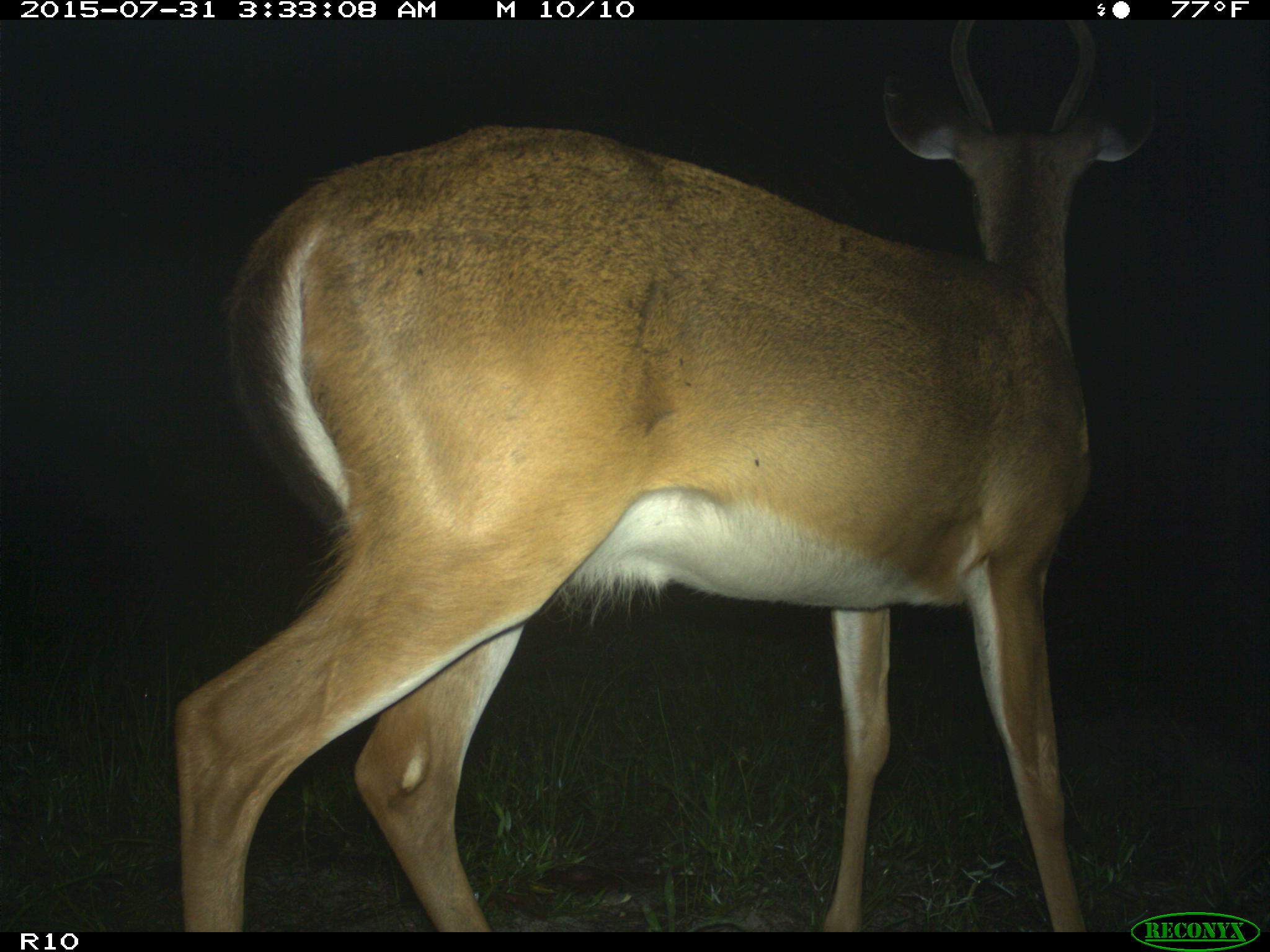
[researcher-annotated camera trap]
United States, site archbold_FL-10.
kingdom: Animalia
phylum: Chordata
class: Mammalia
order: Artiodactyla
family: Cervidae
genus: Odocoileus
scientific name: Odocoileus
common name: deer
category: unidentified deer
Unidentified deer (deer) (Odocoileus).